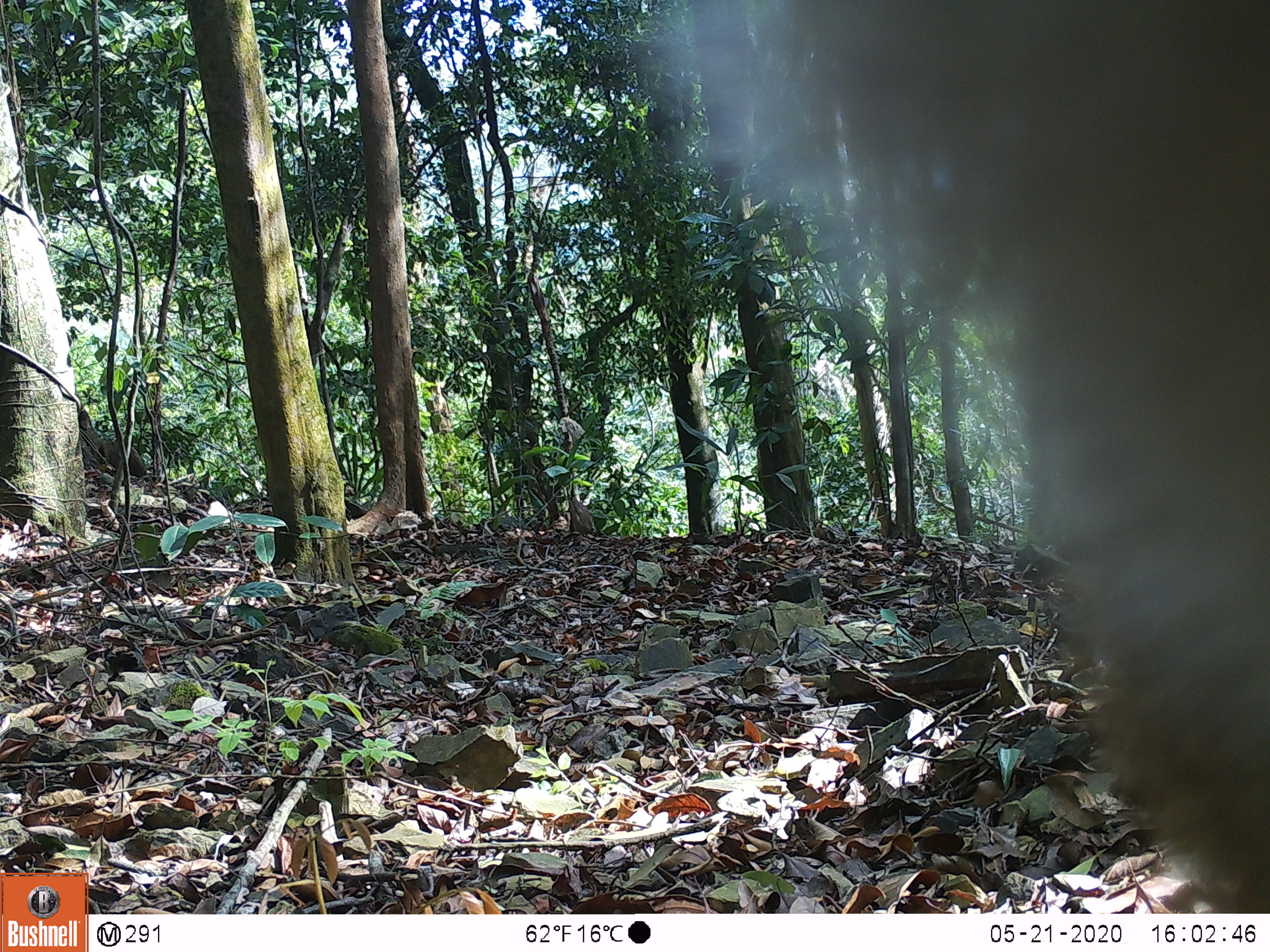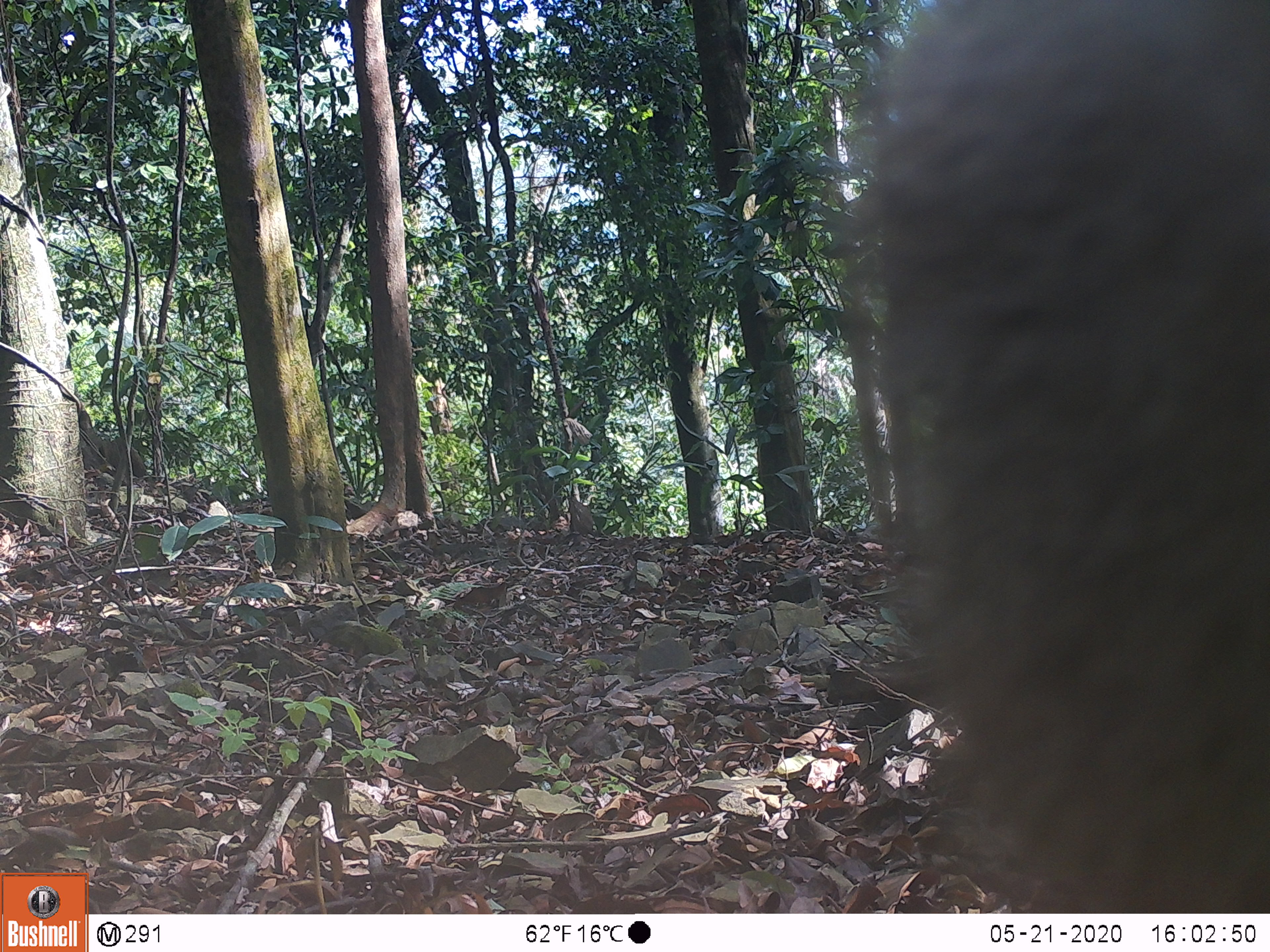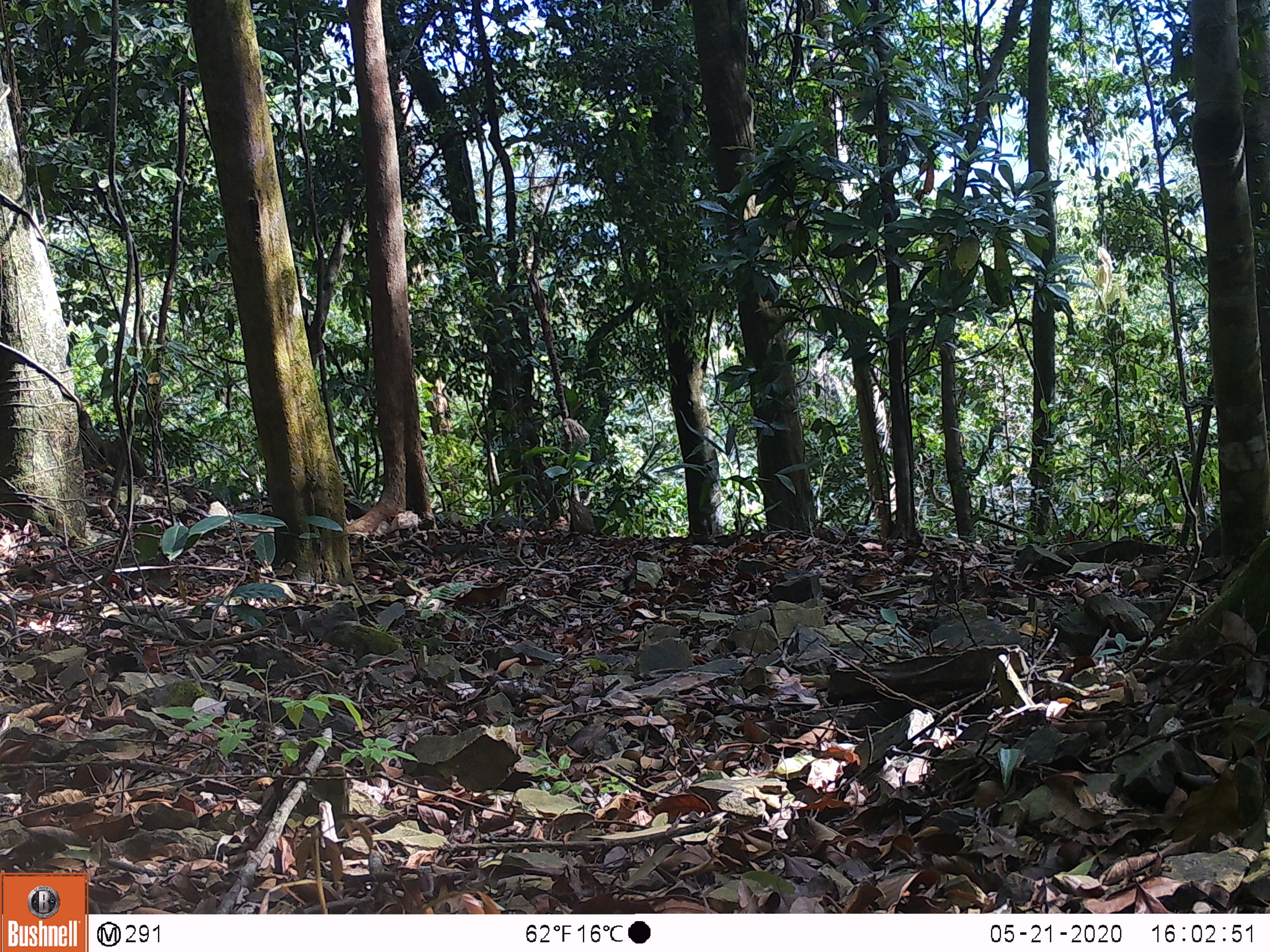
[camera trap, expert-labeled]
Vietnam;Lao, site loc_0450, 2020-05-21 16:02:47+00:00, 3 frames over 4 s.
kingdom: Animalia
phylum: Chordata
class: Mammalia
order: Primates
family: Cercopithecidae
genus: Macaca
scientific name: Macaca nemestrina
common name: pig-tailed macaque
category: pig tailed macaque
Pig tailed macaque (pig-tailed macaque) (Macaca nemestrina). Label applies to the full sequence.